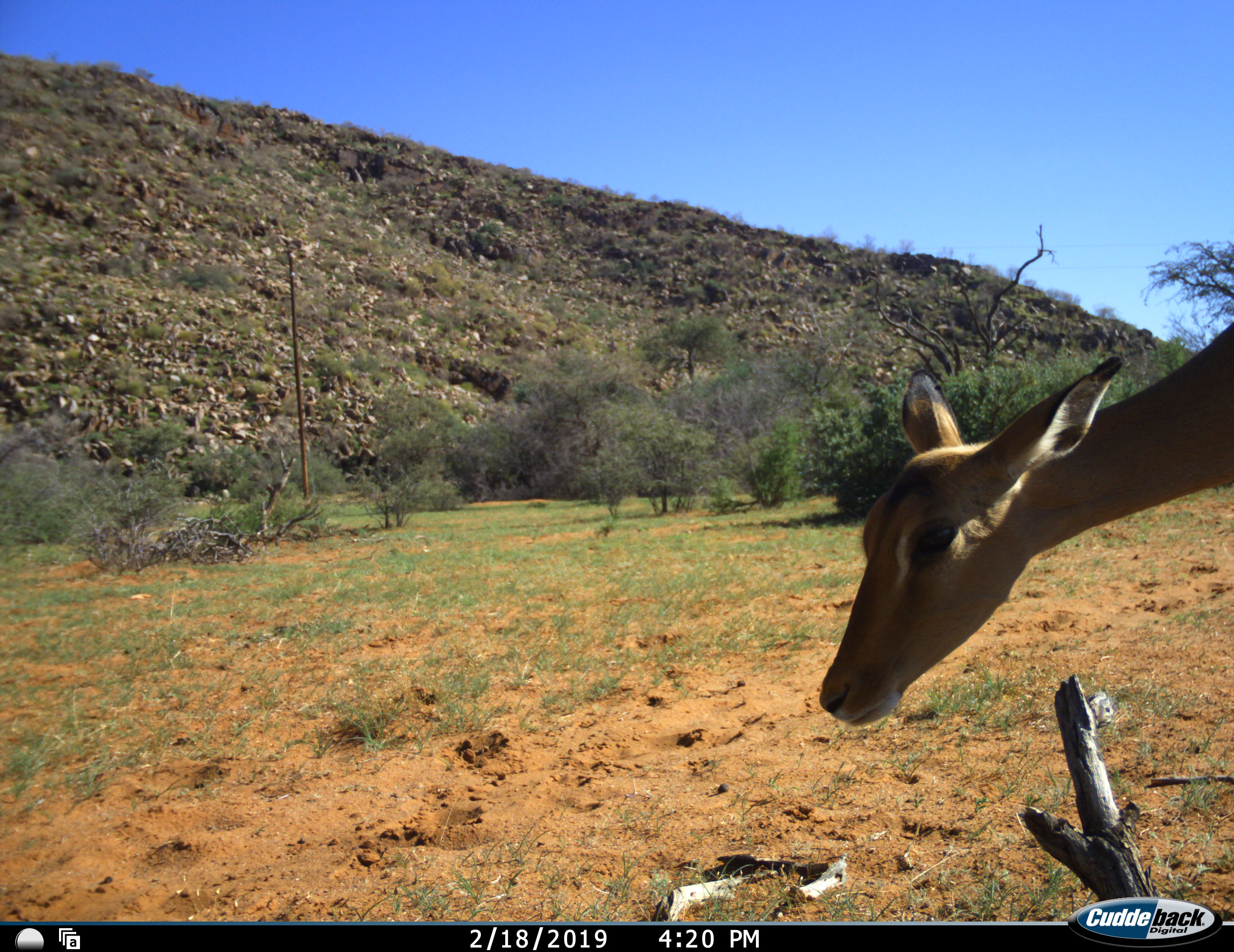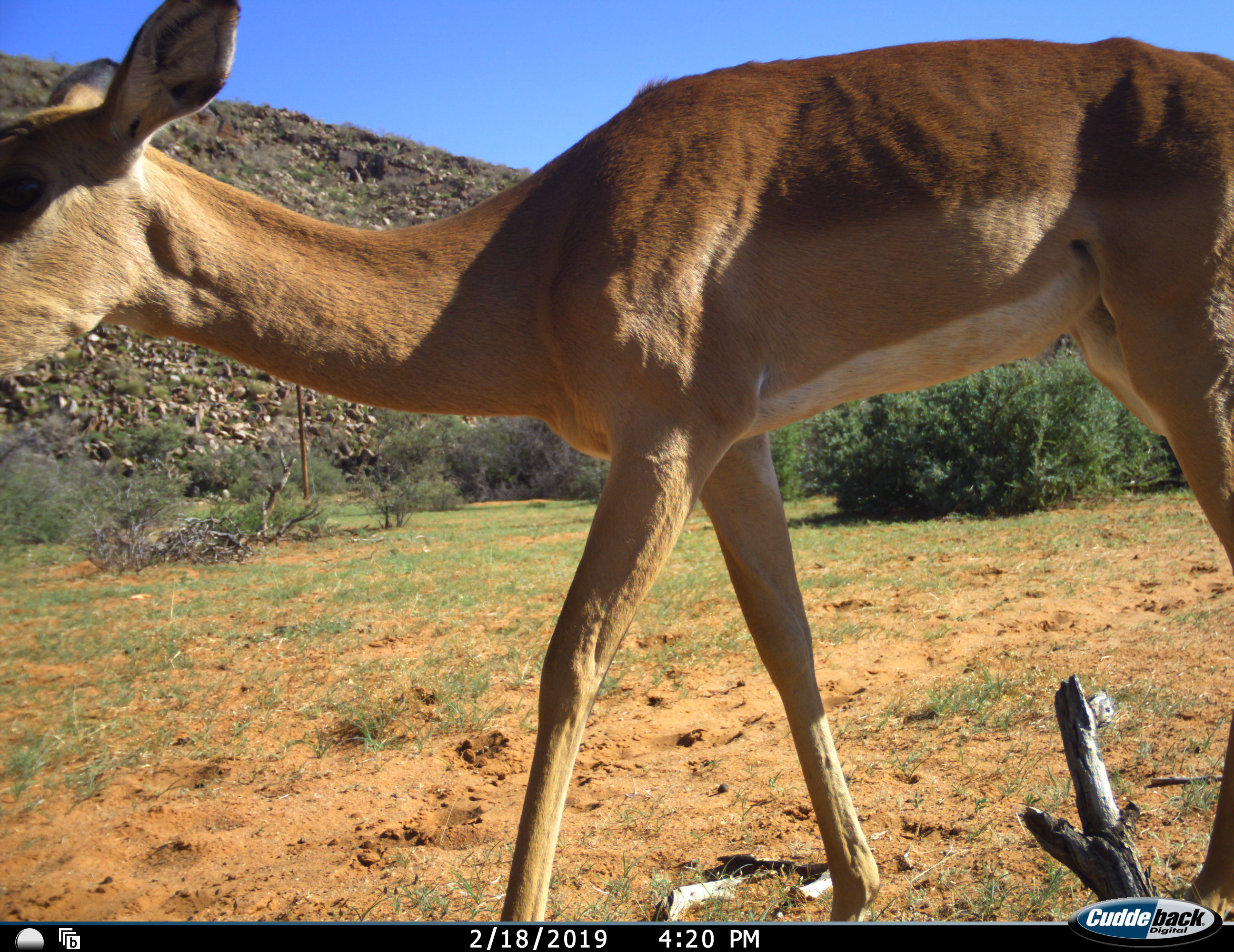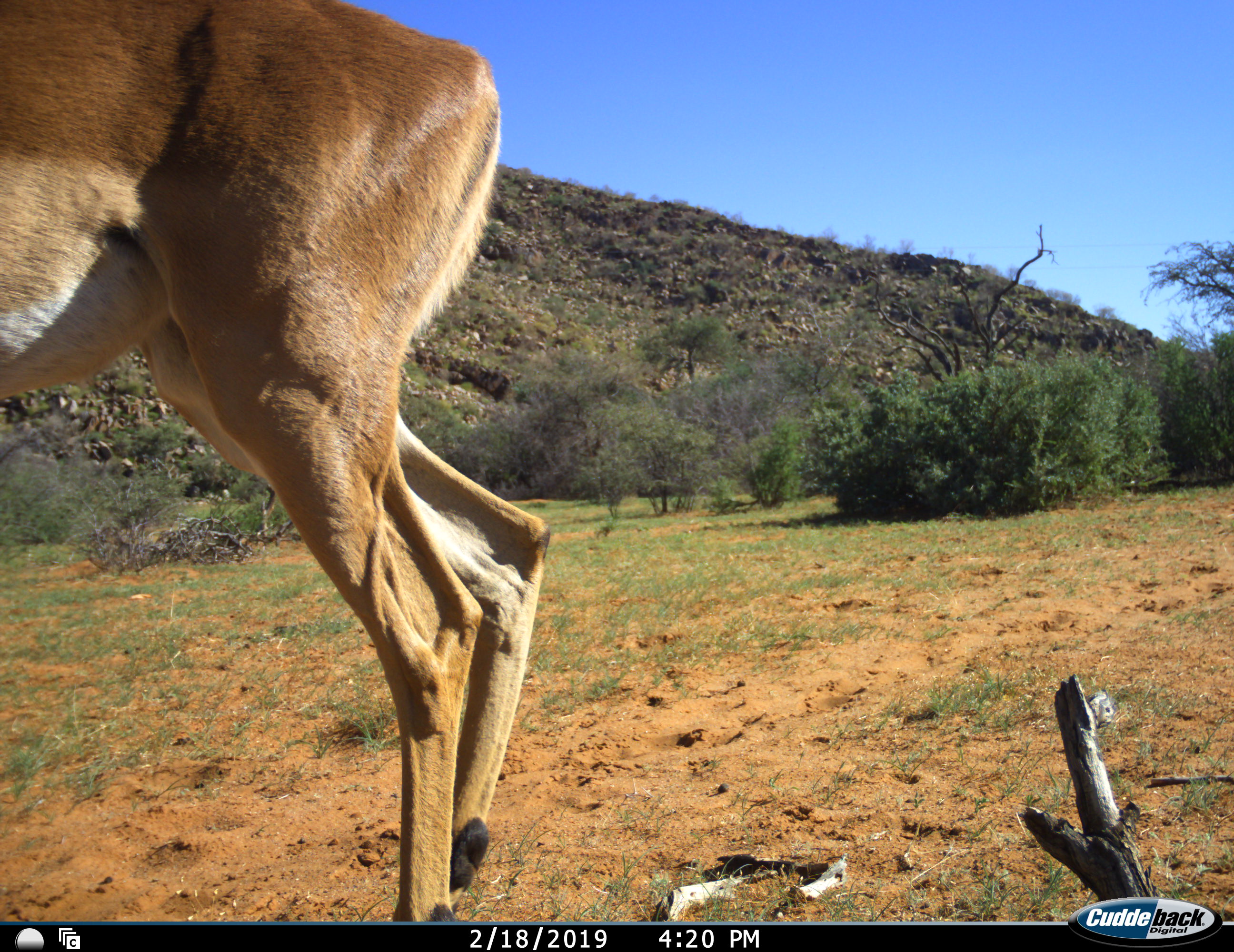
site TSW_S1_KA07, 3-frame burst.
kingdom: Animalia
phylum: Chordata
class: Mammalia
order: Artiodactyla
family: Bovidae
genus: Aepyceros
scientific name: Aepyceros melampus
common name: impala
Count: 1.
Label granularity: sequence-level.